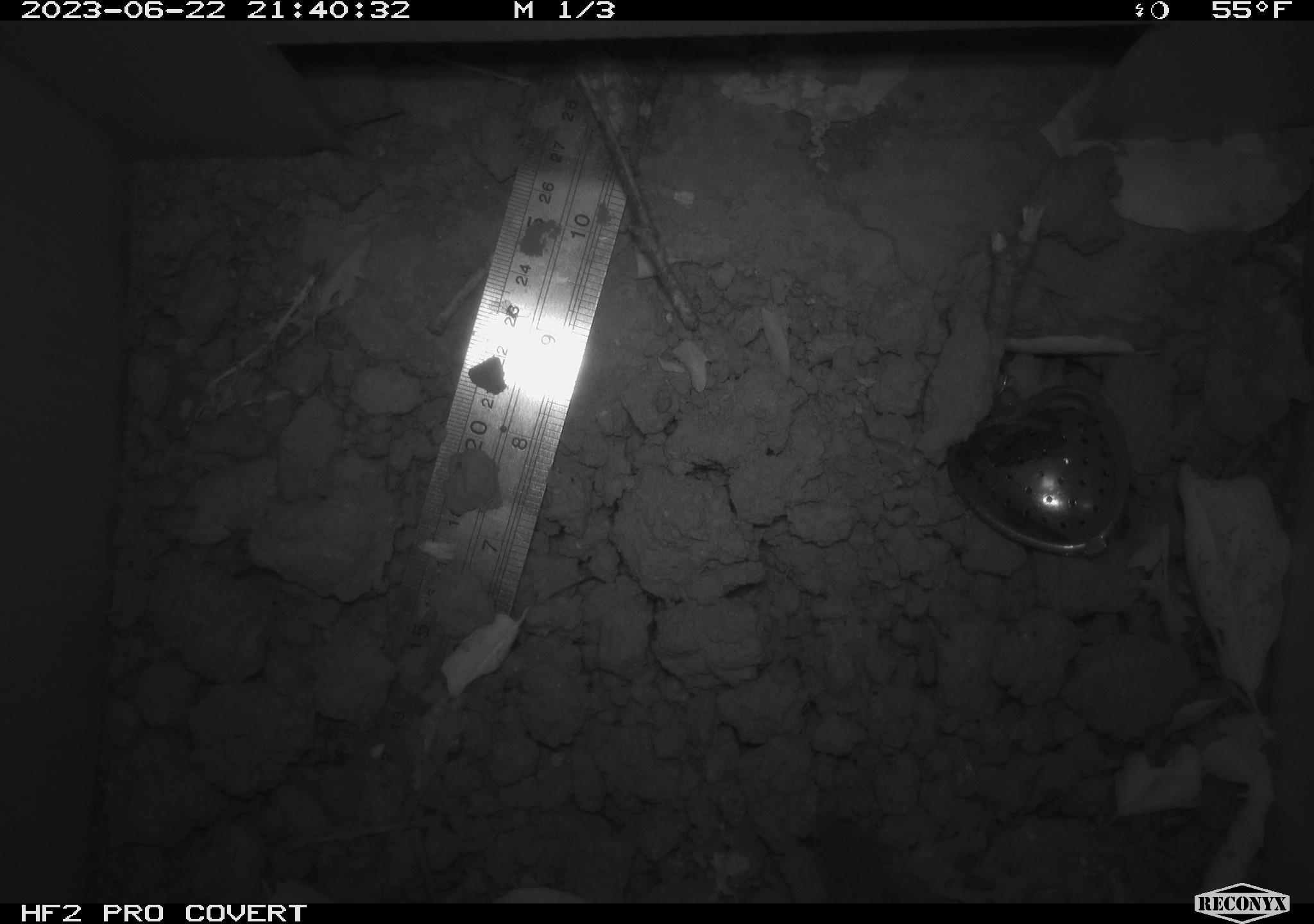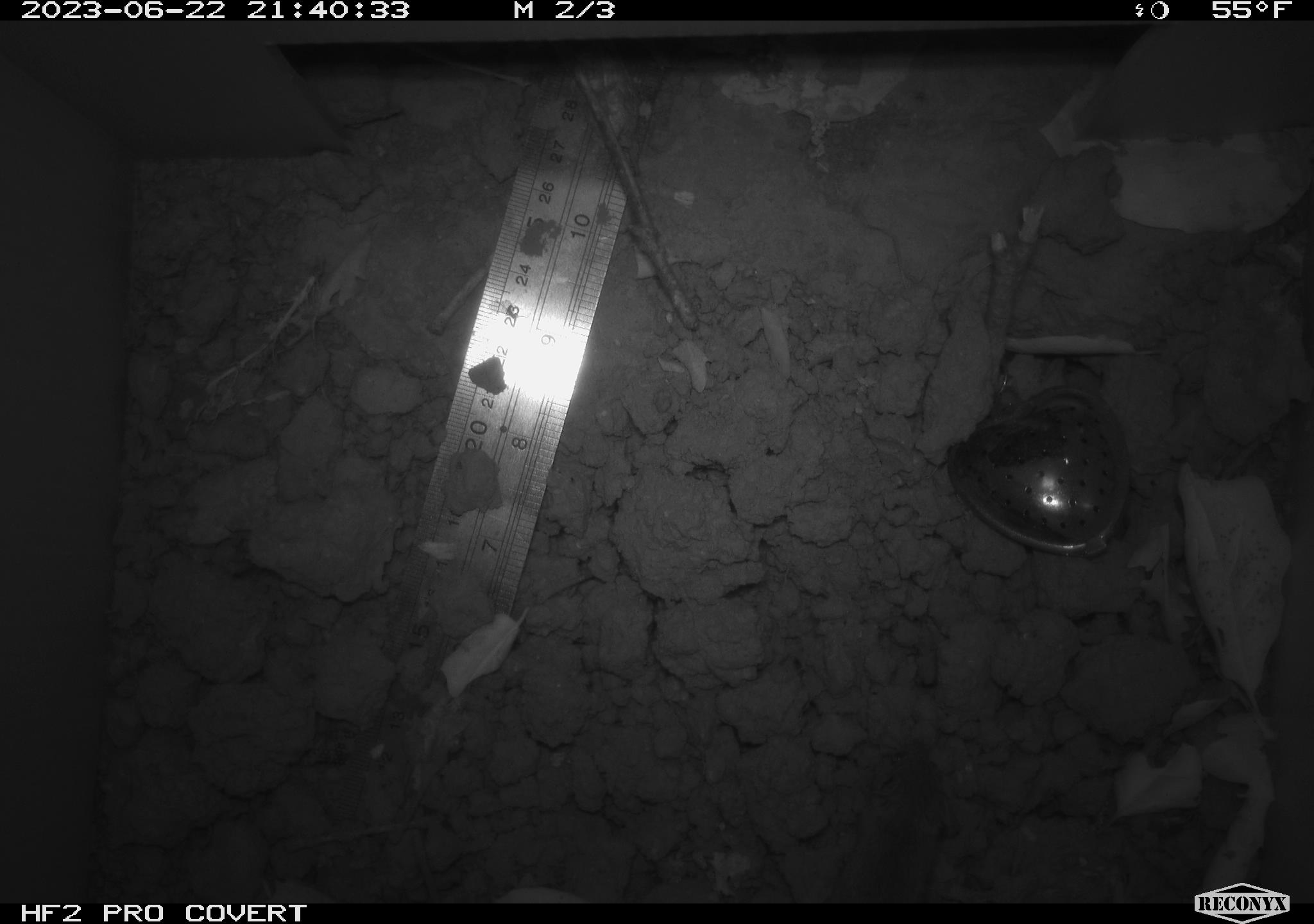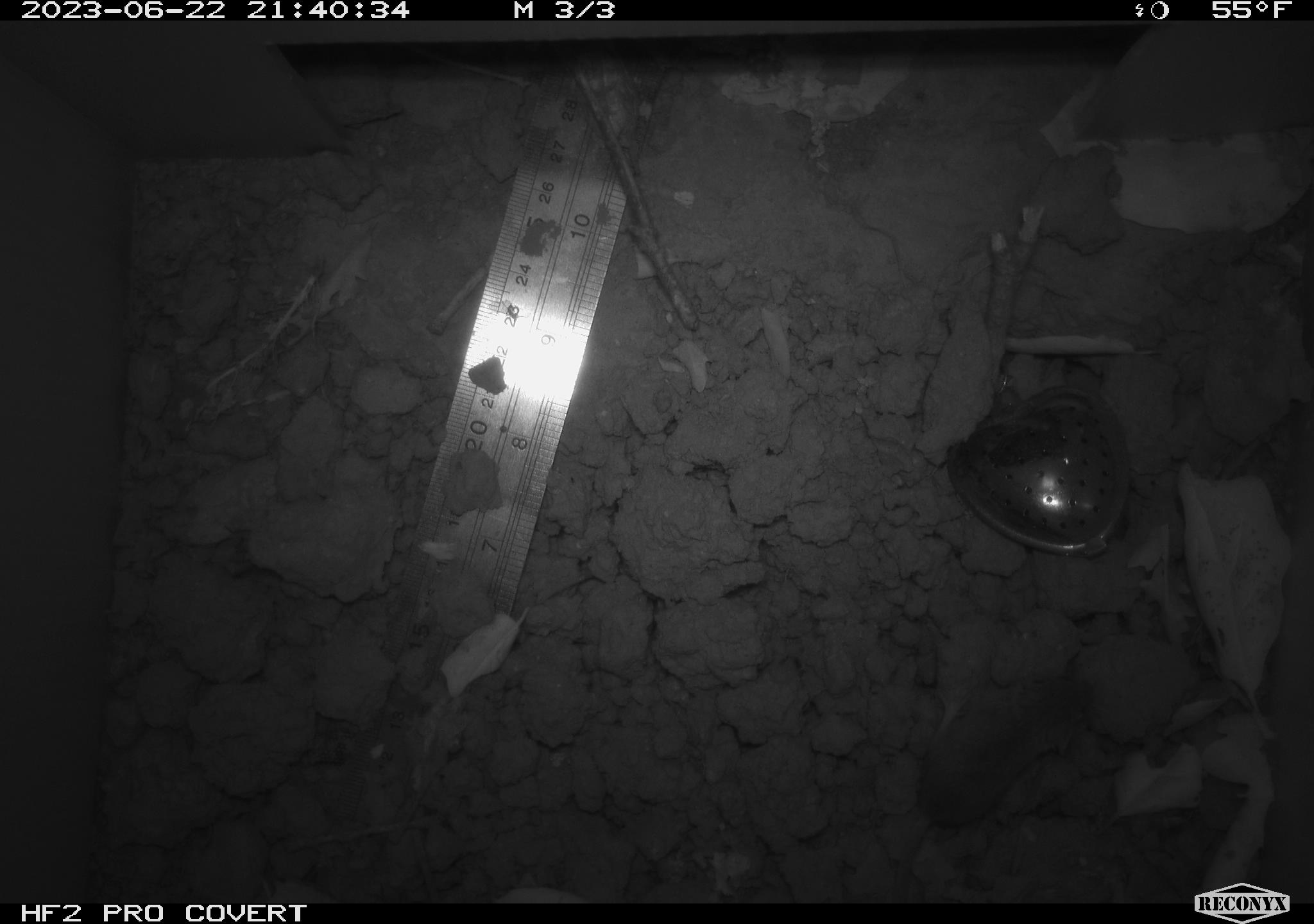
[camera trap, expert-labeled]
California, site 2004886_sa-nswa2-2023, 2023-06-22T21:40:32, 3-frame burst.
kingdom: Animalia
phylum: Chordata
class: Mammalia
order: Rodentia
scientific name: Rodentia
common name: mouse species